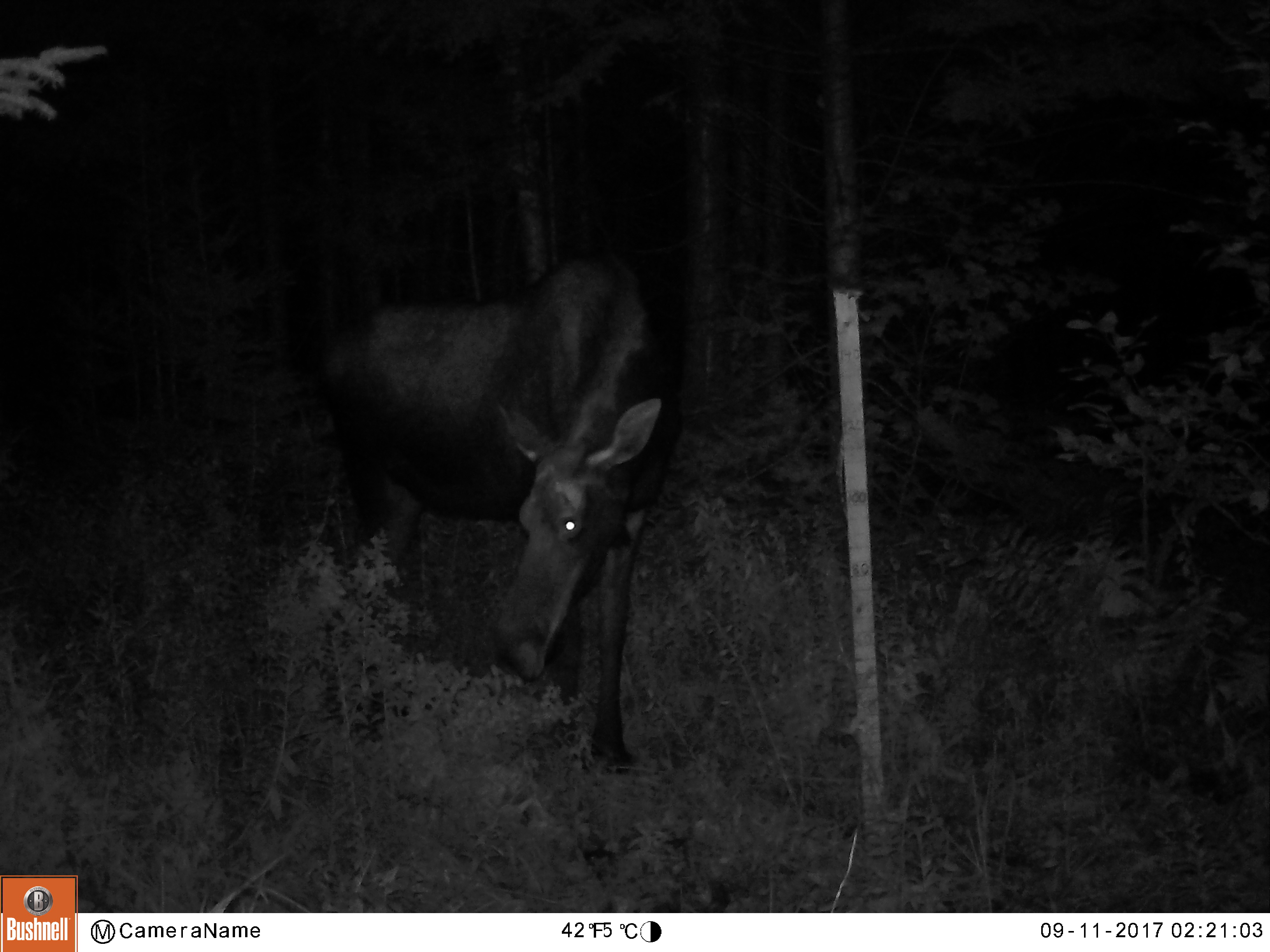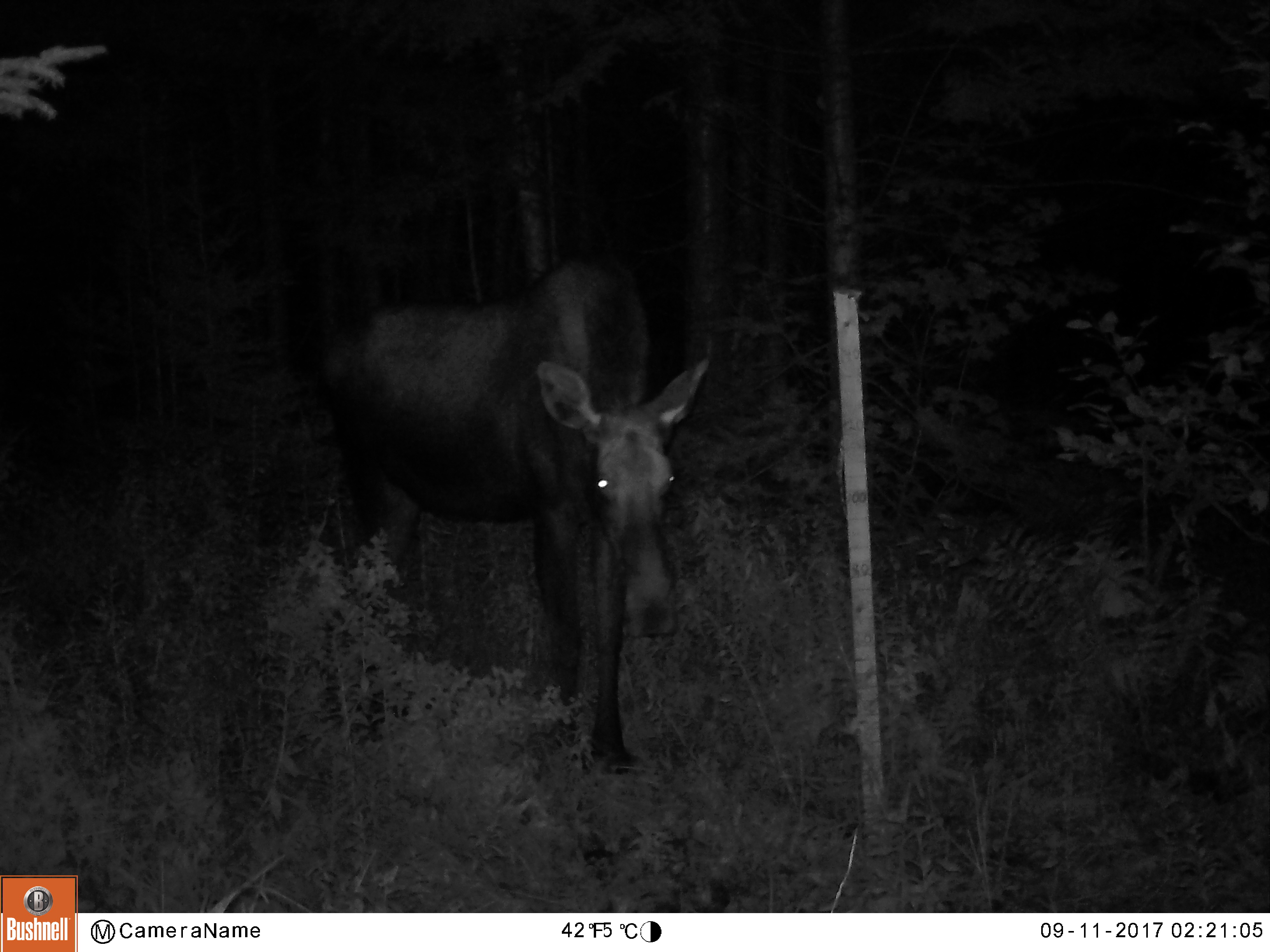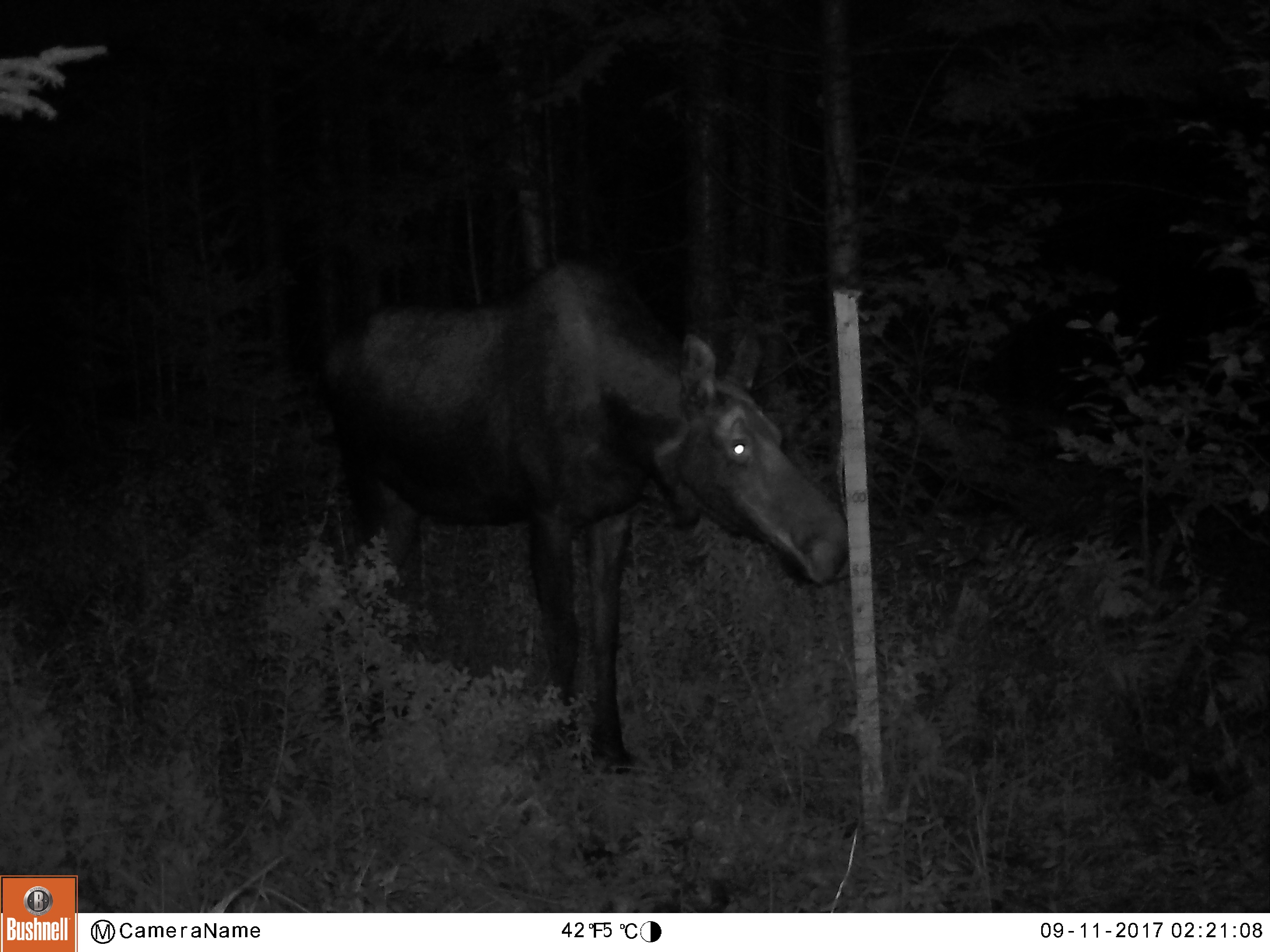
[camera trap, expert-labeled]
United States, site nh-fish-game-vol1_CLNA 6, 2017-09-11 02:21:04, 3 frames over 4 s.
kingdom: Animalia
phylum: Chordata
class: Mammalia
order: Artiodactyla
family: Cervidae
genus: Alces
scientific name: Alces alces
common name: moose